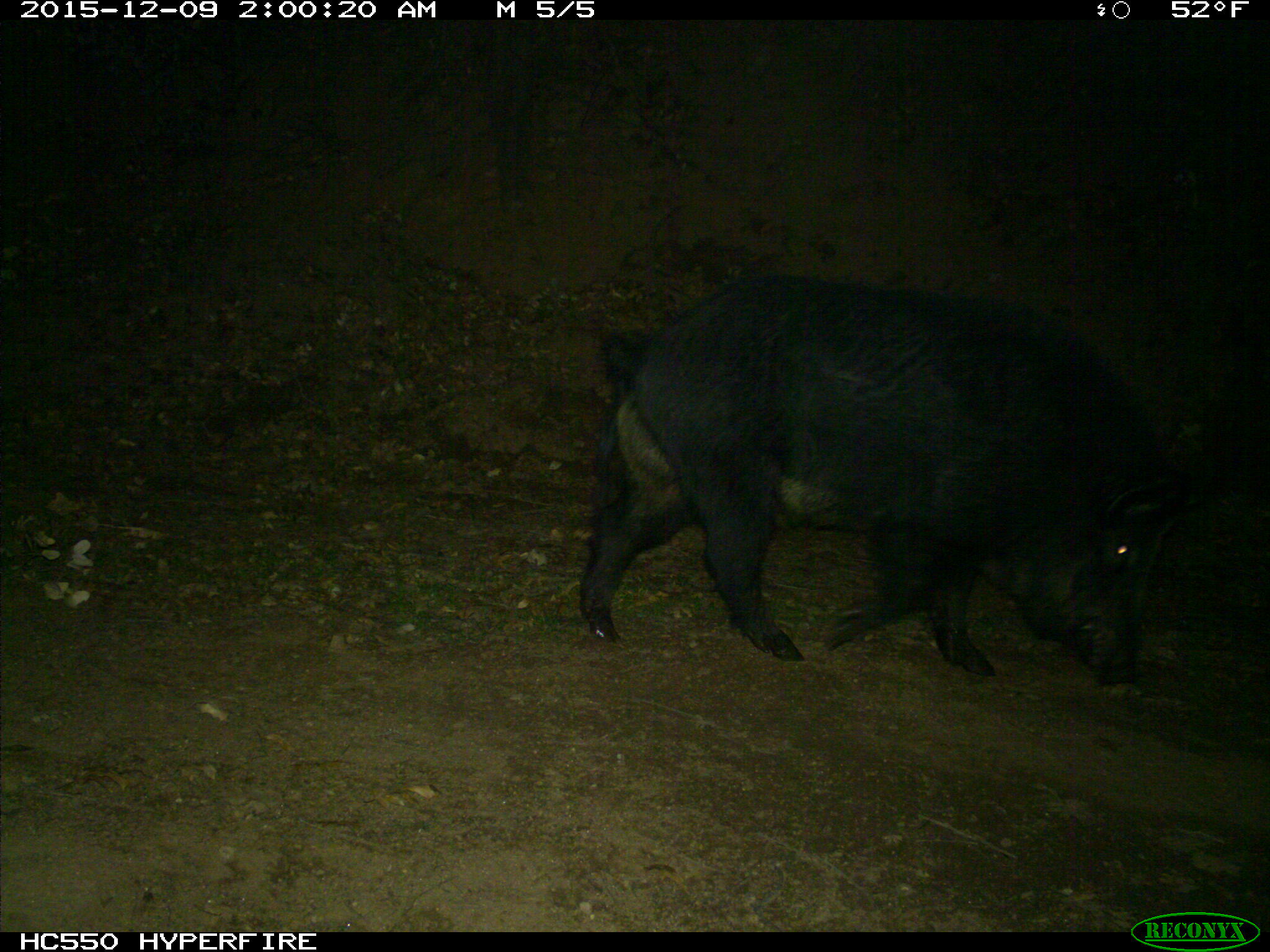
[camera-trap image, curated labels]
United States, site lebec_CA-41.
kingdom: Animalia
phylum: Chordata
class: Mammalia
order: Artiodactyla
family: Suidae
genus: Sus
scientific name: Sus scrofa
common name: wild boar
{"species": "Sus scrofa (wild boar)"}